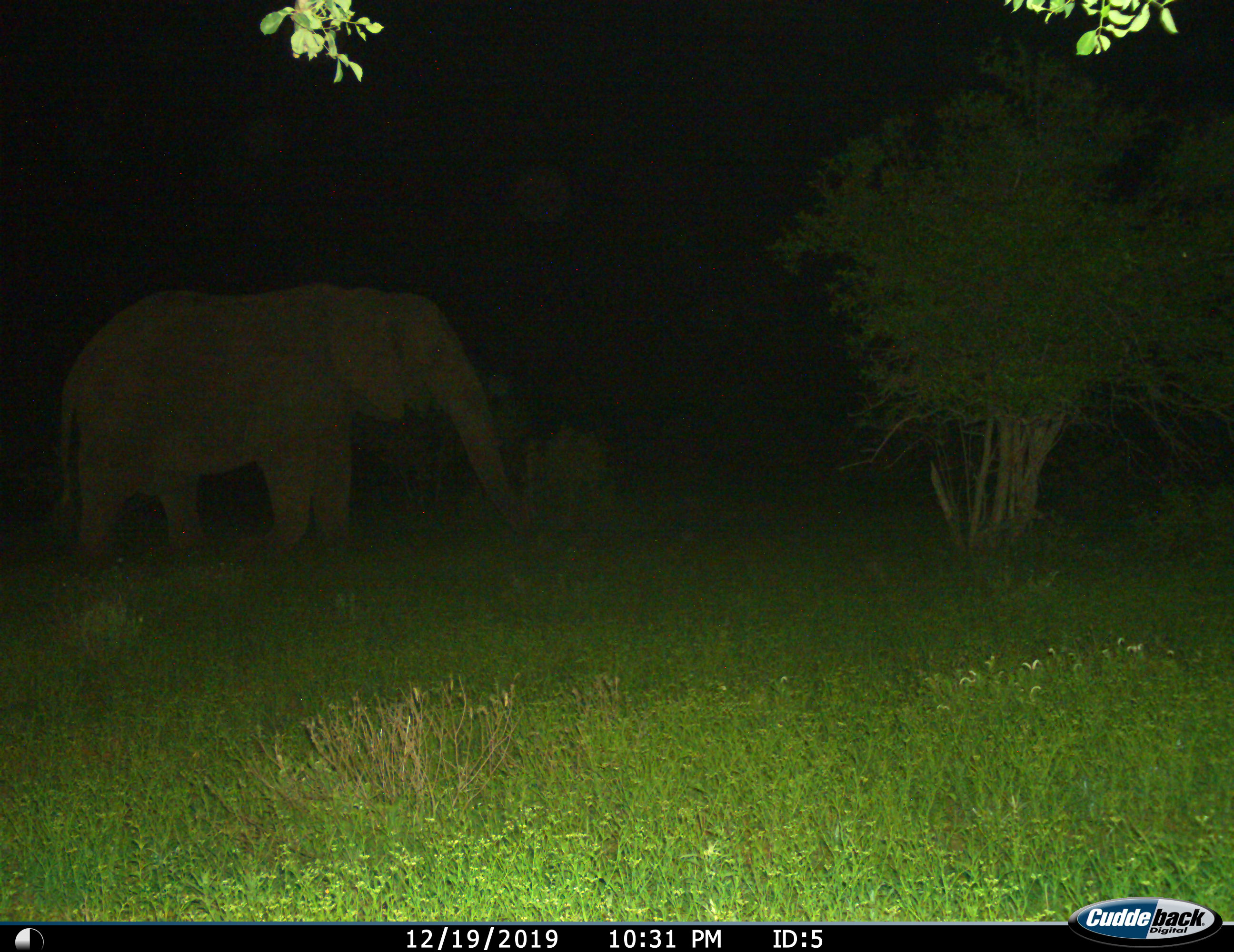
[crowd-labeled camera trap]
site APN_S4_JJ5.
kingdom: Animalia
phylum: Chordata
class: Mammalia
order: Proboscidea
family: Elephantidae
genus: Loxodonta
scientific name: Loxodonta africana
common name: african bush elephant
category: elephant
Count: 1.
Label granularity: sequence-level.